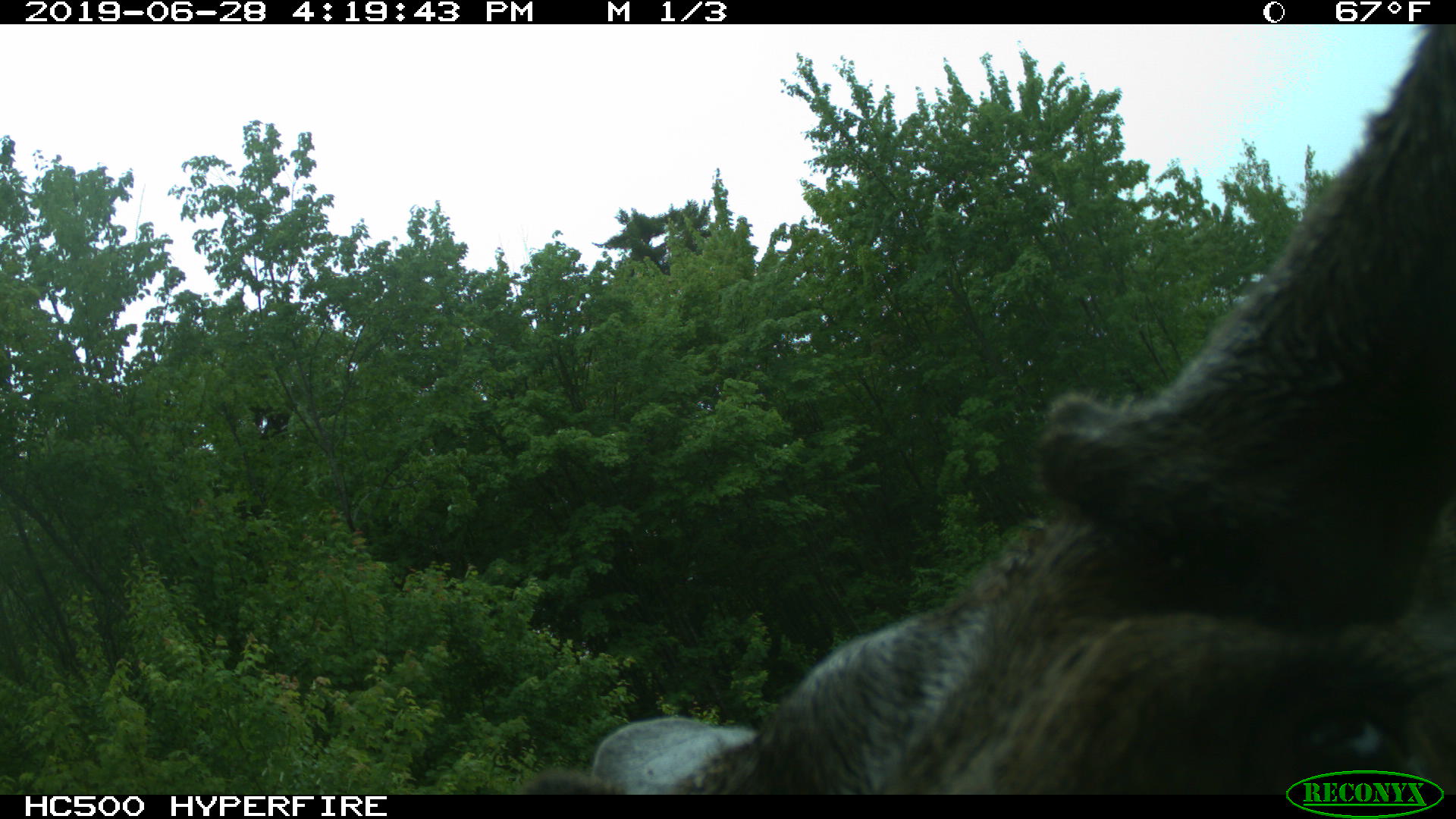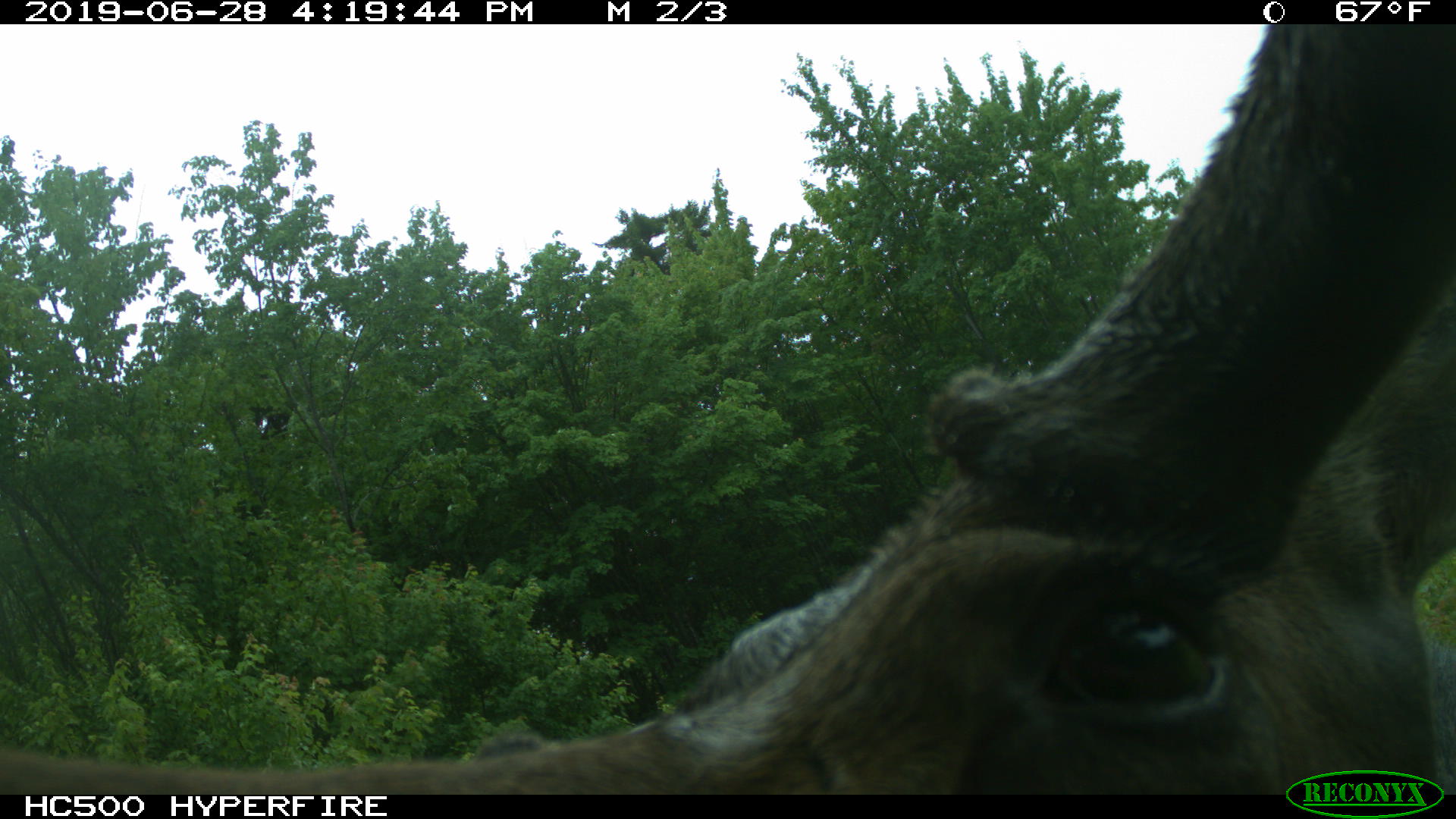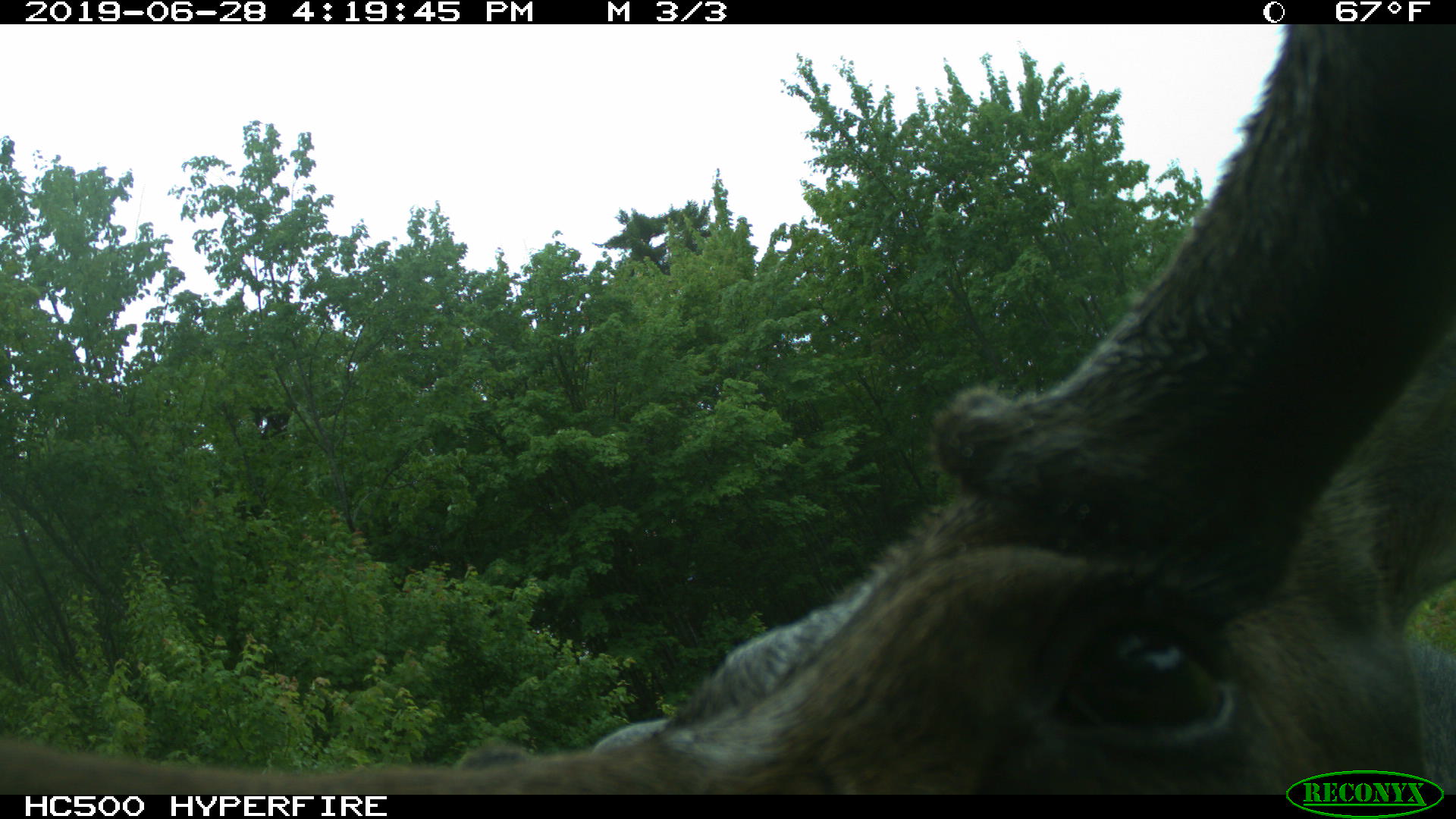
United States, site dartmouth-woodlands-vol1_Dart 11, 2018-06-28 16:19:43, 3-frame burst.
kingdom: Animalia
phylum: Chordata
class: Mammalia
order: Artiodactyla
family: Cervidae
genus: Alces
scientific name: Alces alces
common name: moose